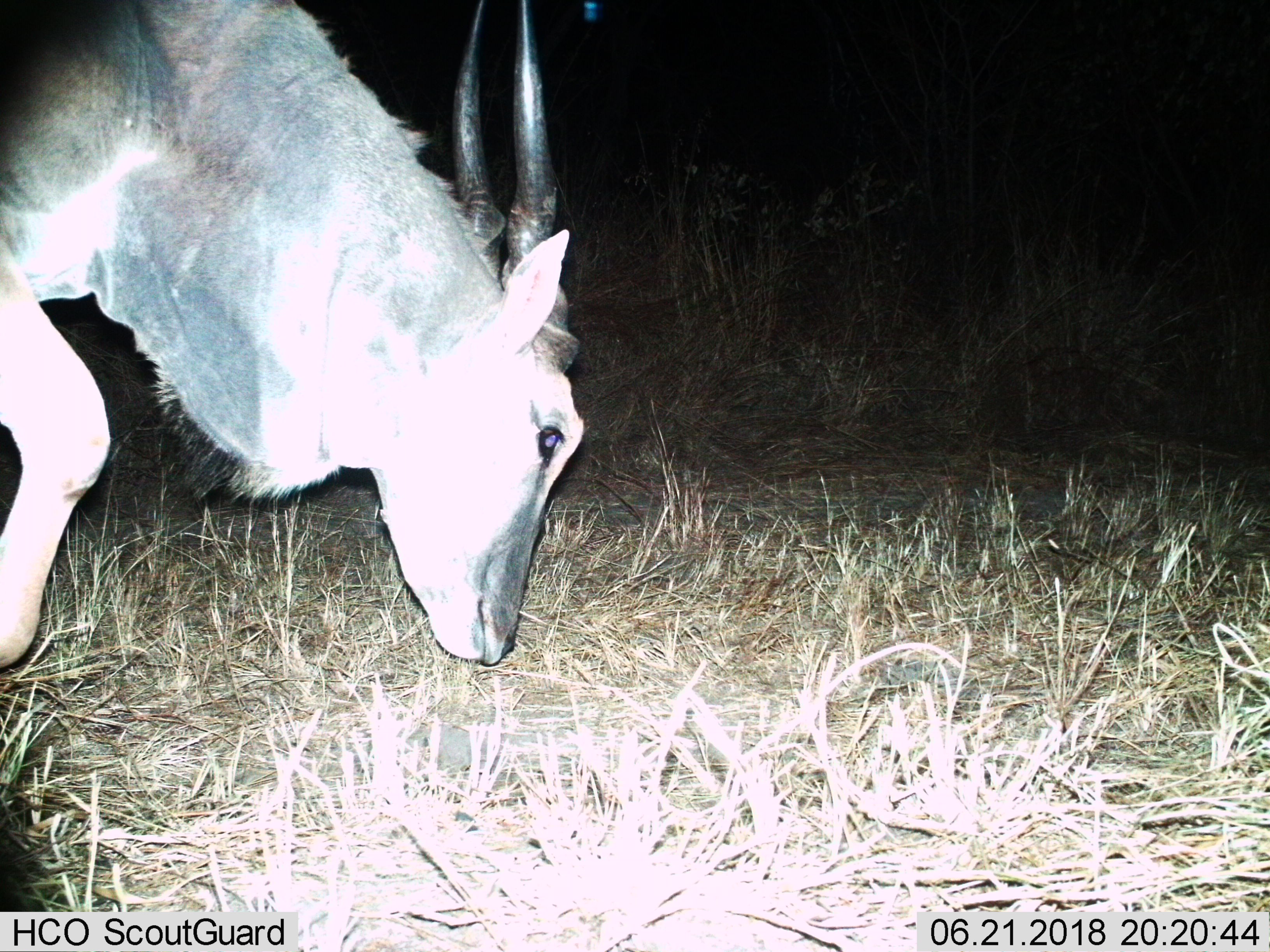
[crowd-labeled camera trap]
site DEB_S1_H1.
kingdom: Animalia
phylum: Chordata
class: Mammalia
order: Artiodactyla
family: Bovidae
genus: Tragelaphus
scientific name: Tragelaphus oryx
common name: eland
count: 1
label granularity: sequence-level